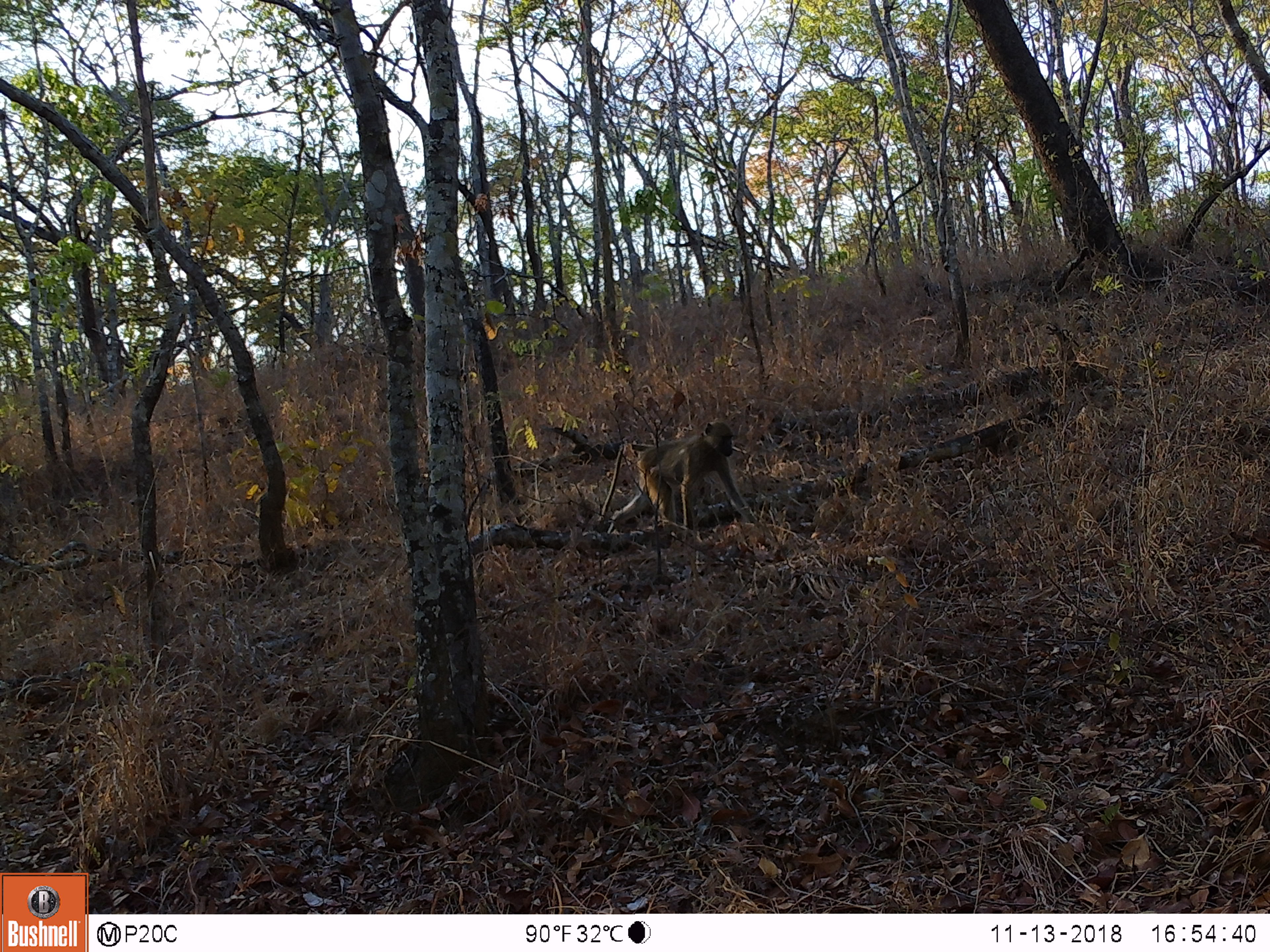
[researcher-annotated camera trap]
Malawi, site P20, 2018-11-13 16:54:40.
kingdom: Animalia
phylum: Chordata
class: Mammalia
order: Primates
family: Cercopithecidae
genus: Papio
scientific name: Papio cynocephalus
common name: yellow baboon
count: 1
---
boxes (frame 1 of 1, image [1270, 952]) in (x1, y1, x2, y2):
yellow baboon: (596, 419, 780, 536)